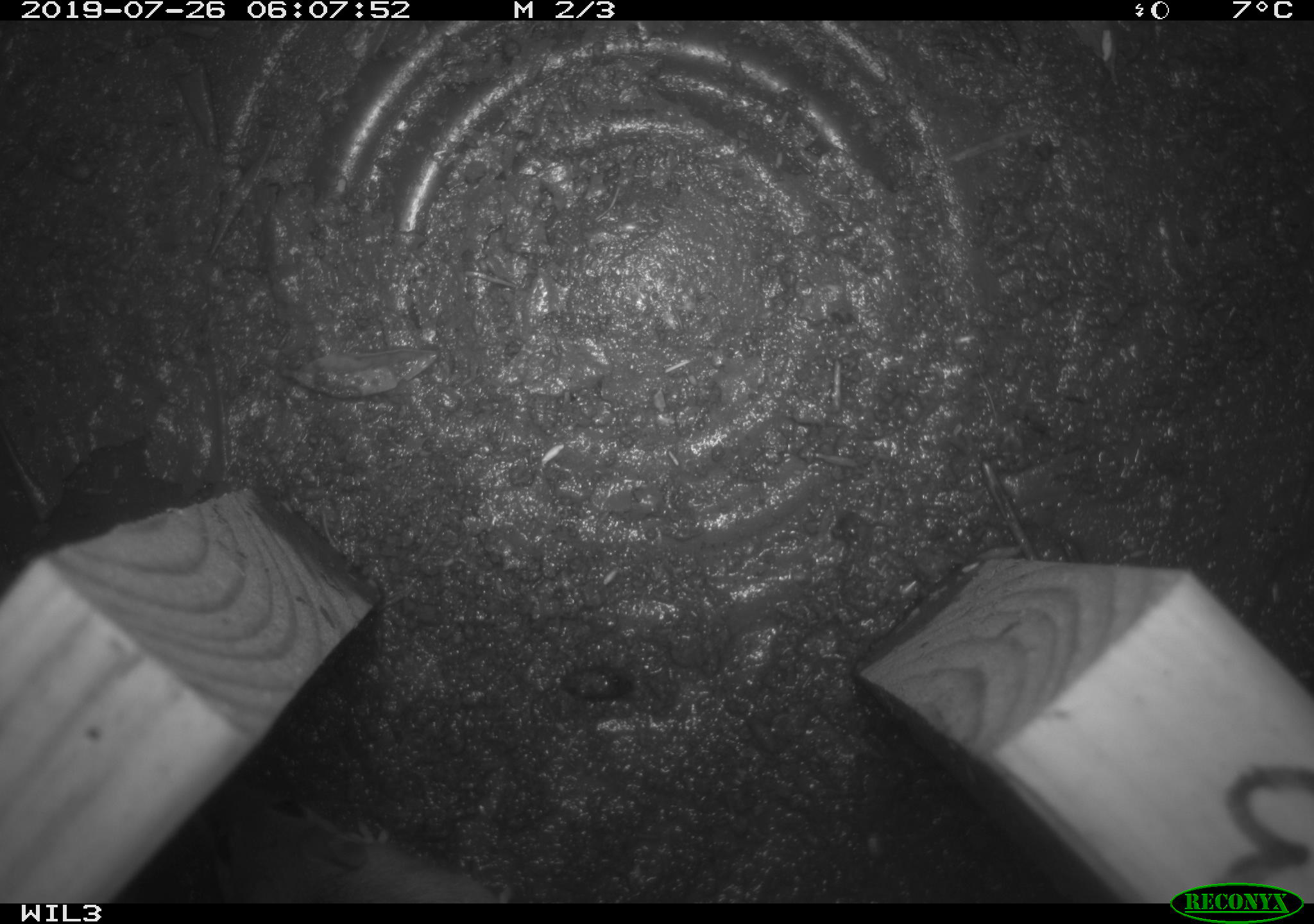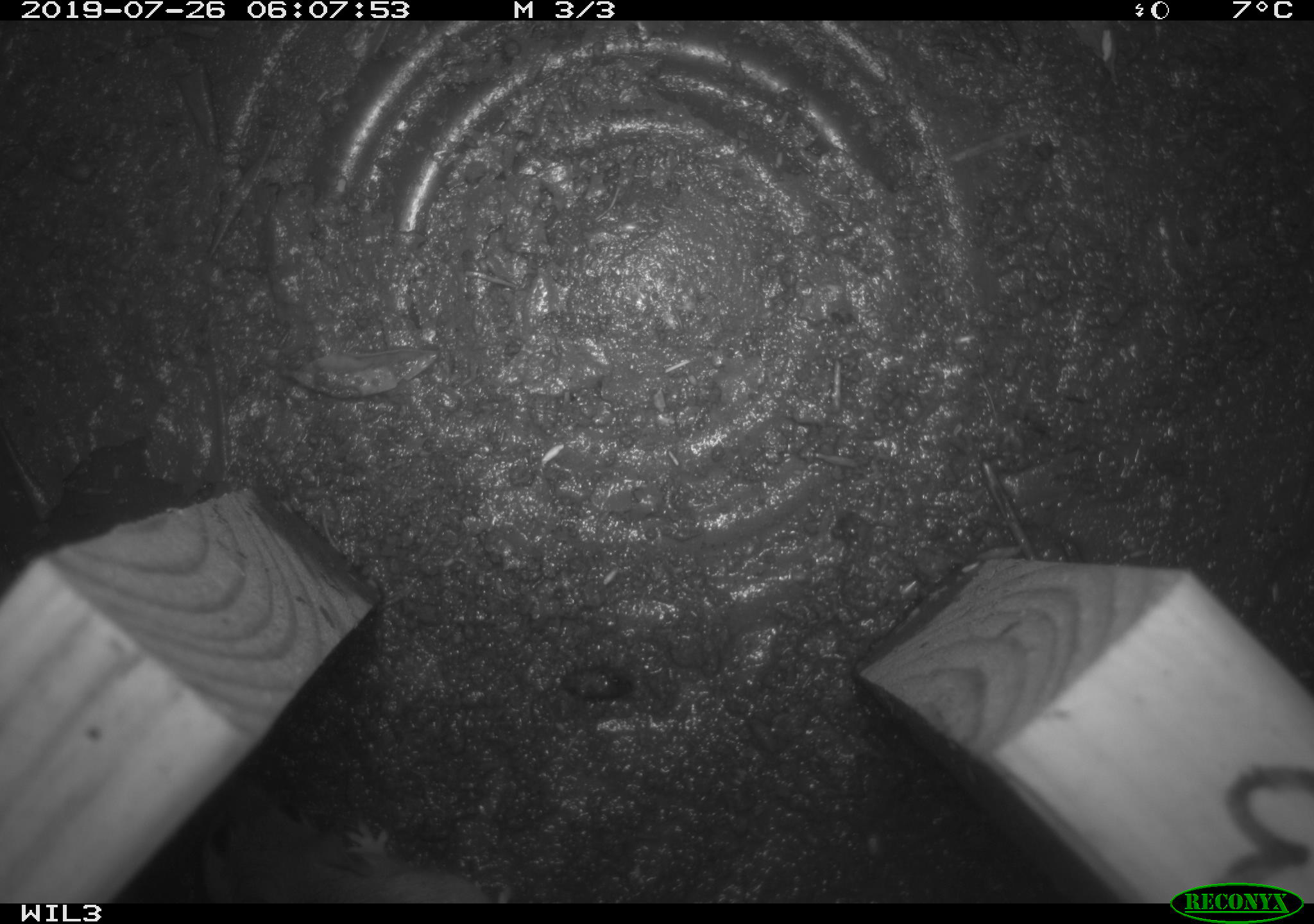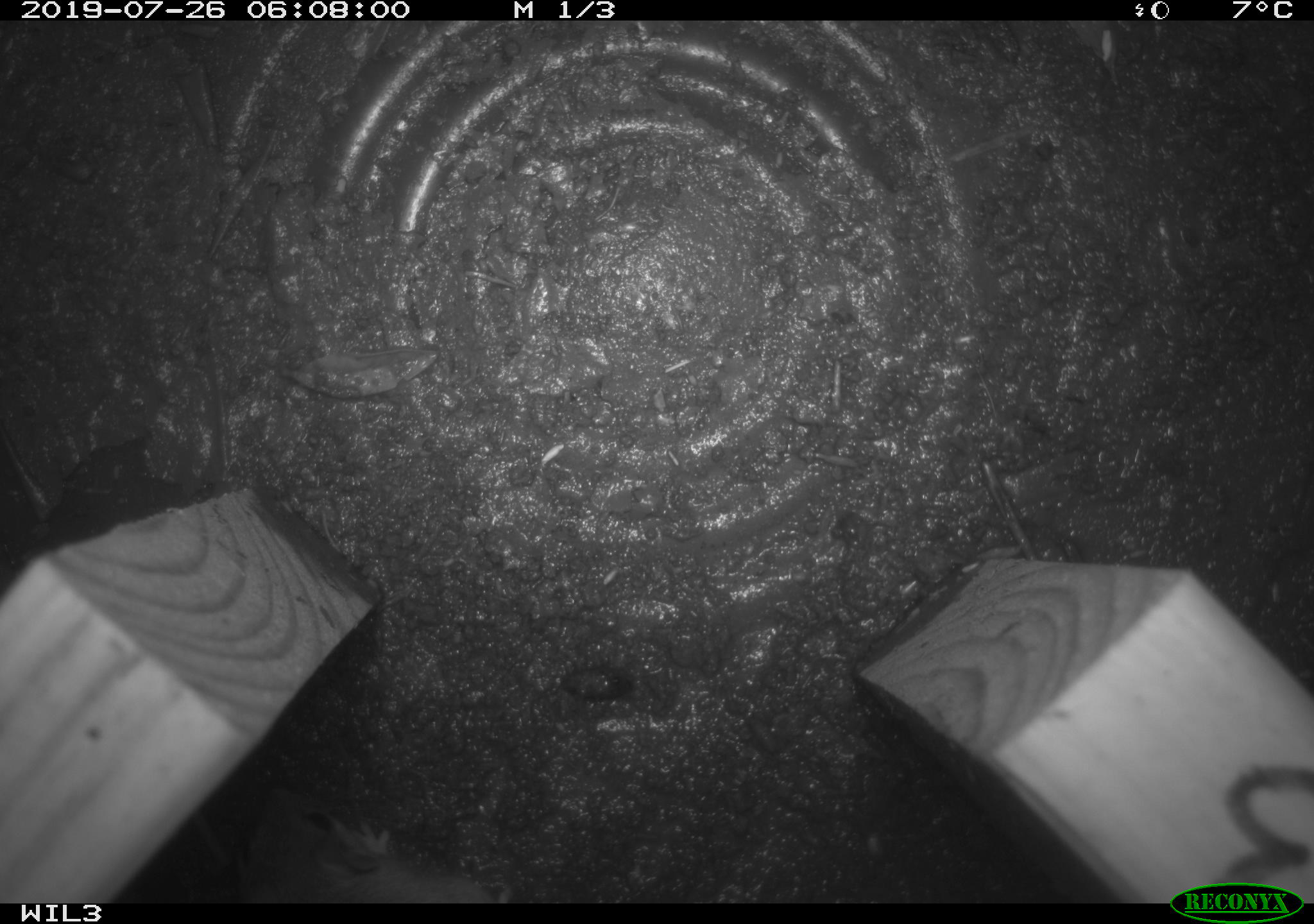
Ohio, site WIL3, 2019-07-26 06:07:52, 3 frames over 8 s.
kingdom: Animalia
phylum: Chordata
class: Mammalia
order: Rodentia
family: Cricetidae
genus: Peromyscus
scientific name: Peromyscus leucopus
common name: white-footed mouse